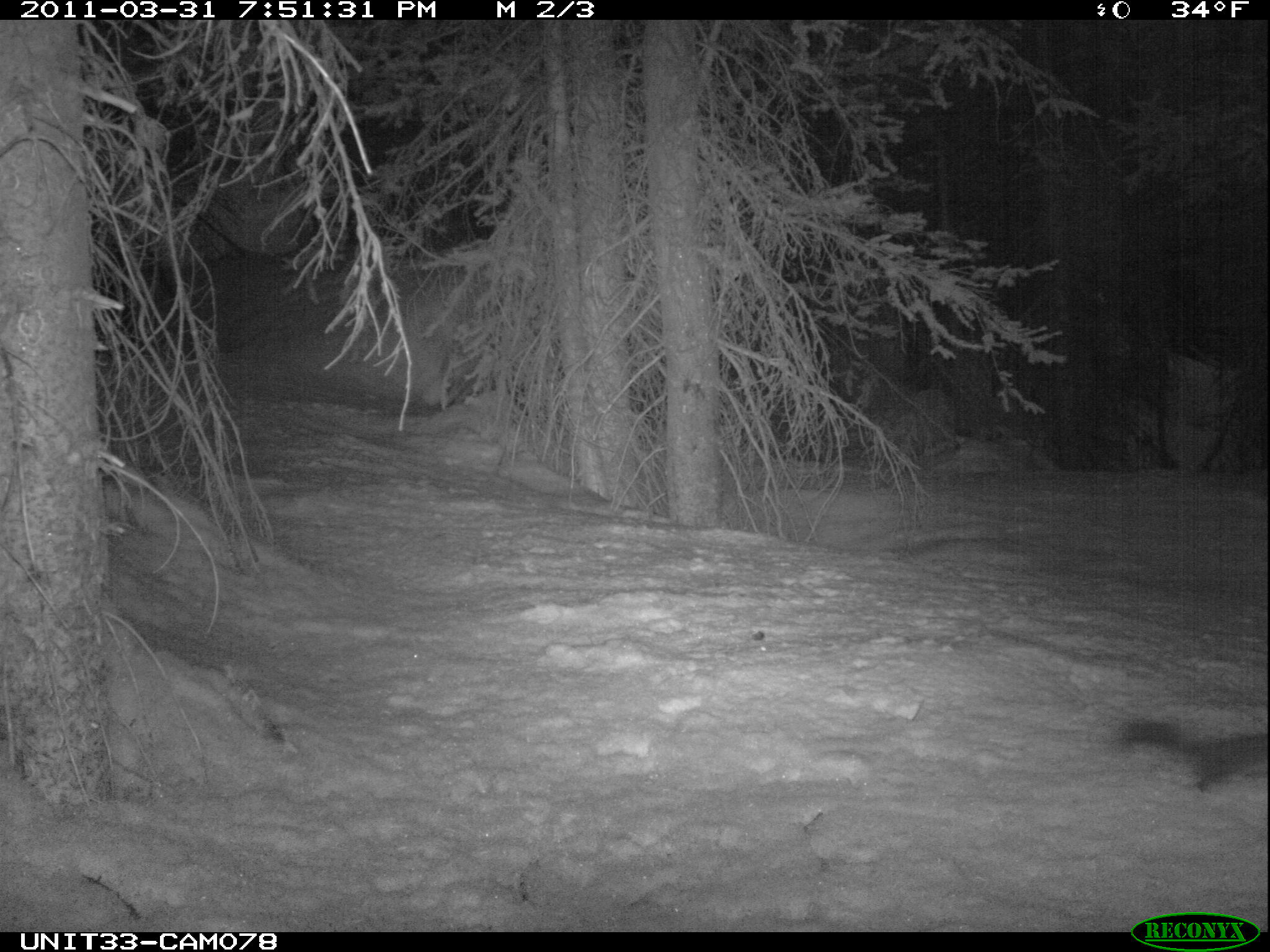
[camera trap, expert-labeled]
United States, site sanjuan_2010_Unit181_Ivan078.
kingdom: Animalia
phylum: Chordata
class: Mammalia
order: Rodentia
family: Sciuridae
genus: Tamiasciurus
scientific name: Tamiasciurus hudsonicus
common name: american red squirrel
Tamiasciurus hudsonicus (american red squirrel).